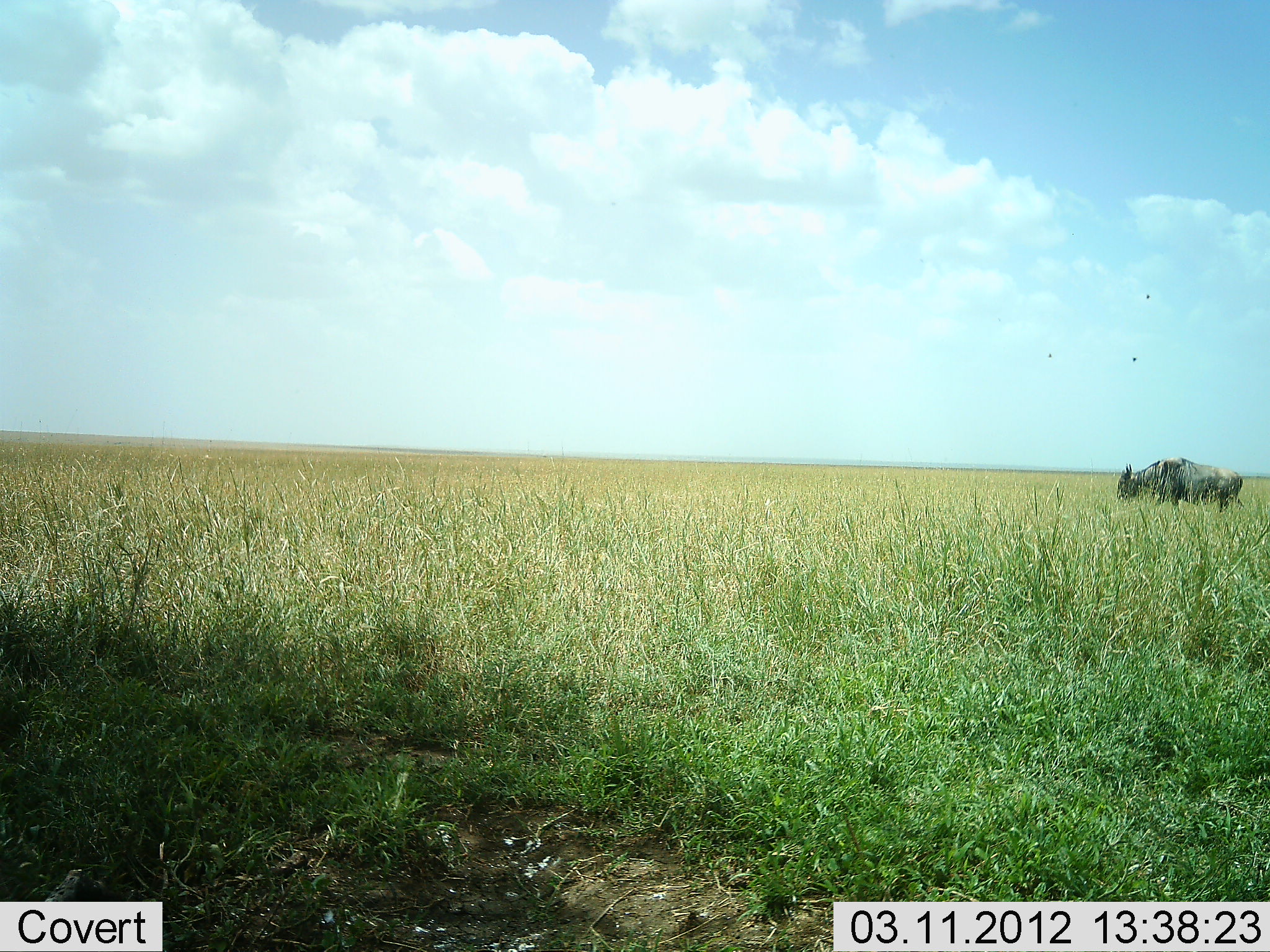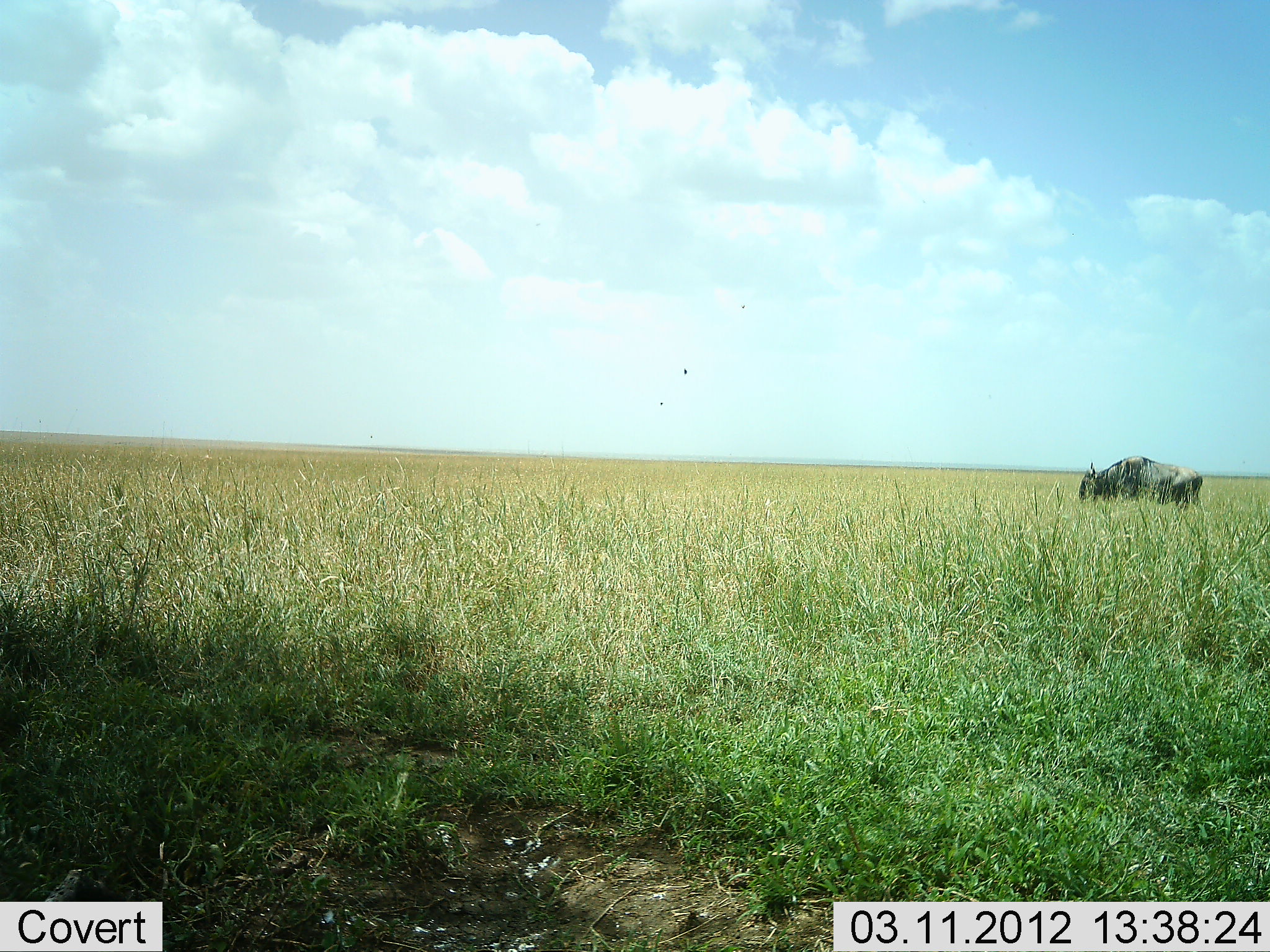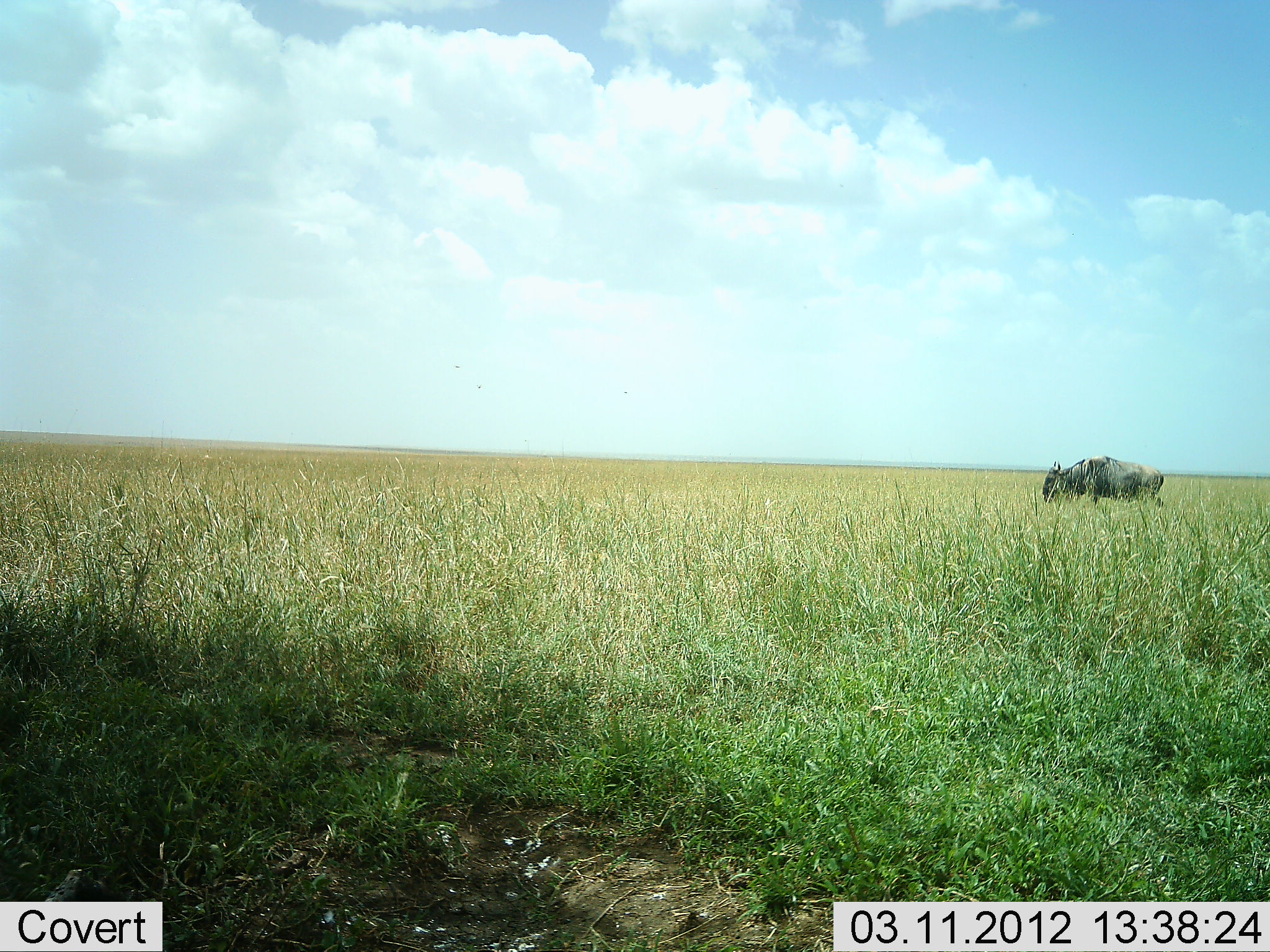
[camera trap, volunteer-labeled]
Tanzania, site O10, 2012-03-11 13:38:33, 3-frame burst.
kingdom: Animalia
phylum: Chordata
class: Mammalia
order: Artiodactyla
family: Bovidae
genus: Connochaetes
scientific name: Connochaetes taurinus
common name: blue wildebeest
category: wildebeest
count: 1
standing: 7%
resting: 0%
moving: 89%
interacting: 0%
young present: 0%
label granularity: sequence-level